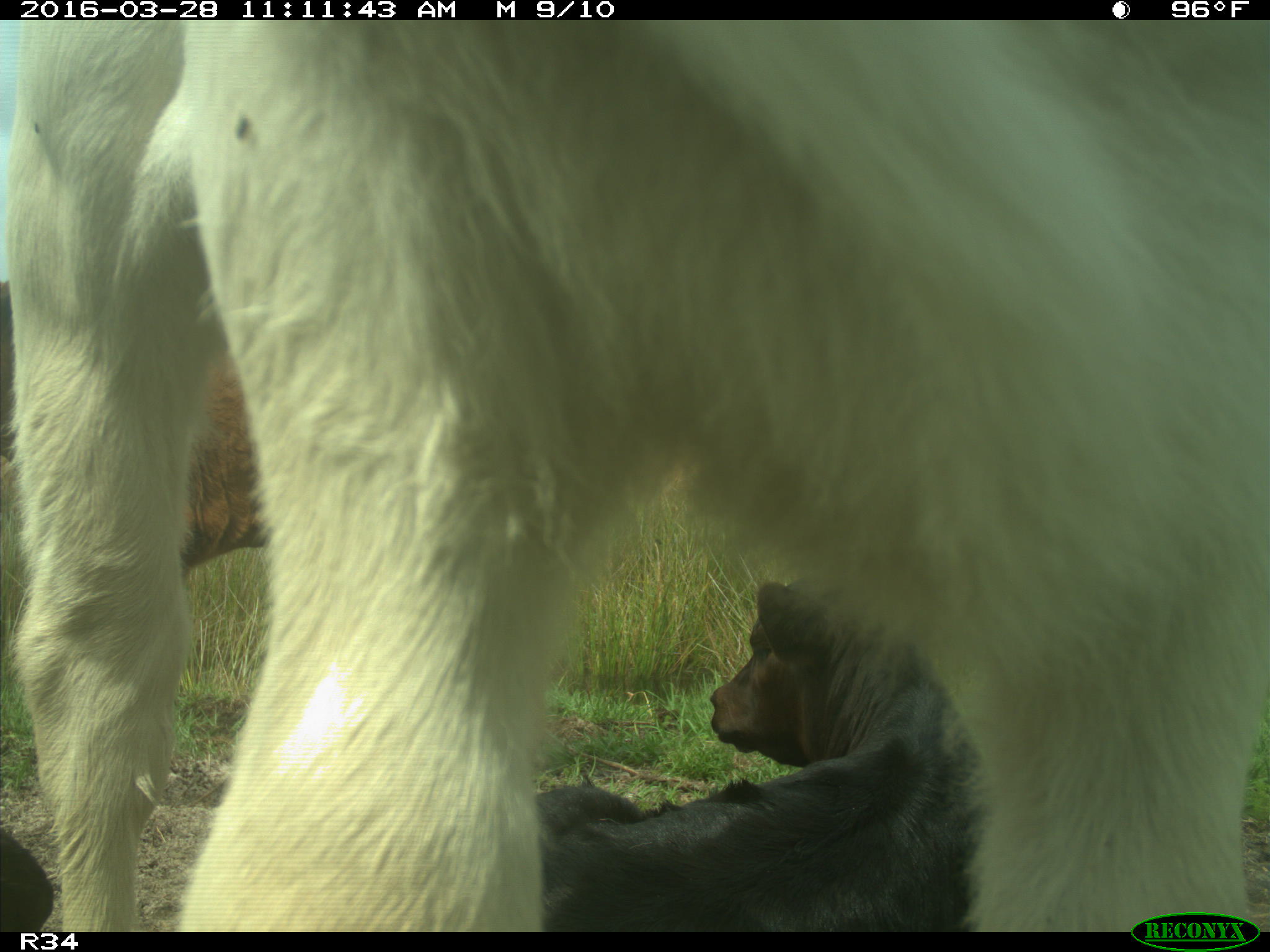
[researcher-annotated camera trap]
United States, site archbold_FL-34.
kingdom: Animalia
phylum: Chordata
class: Mammalia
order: Artiodactyla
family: Bovidae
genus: Bos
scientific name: Bos taurus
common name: domestic cow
Bos taurus (domestic cow).